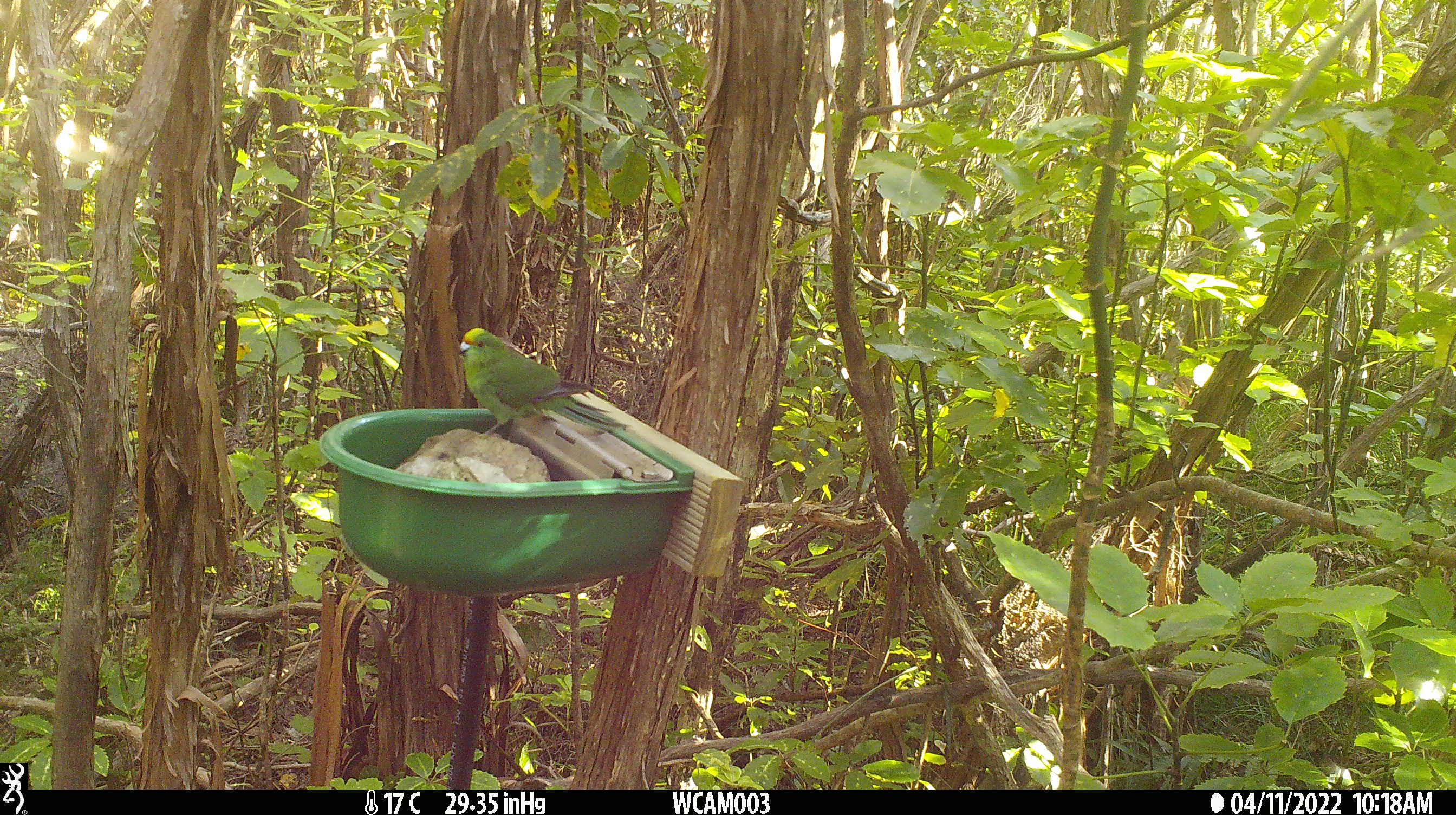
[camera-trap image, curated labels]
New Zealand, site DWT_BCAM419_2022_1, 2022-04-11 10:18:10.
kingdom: Animalia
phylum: Chordata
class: Aves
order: Psittaciformes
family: Psittaculidae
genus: Cyanoramphus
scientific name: Cyanoramphus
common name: parakeet